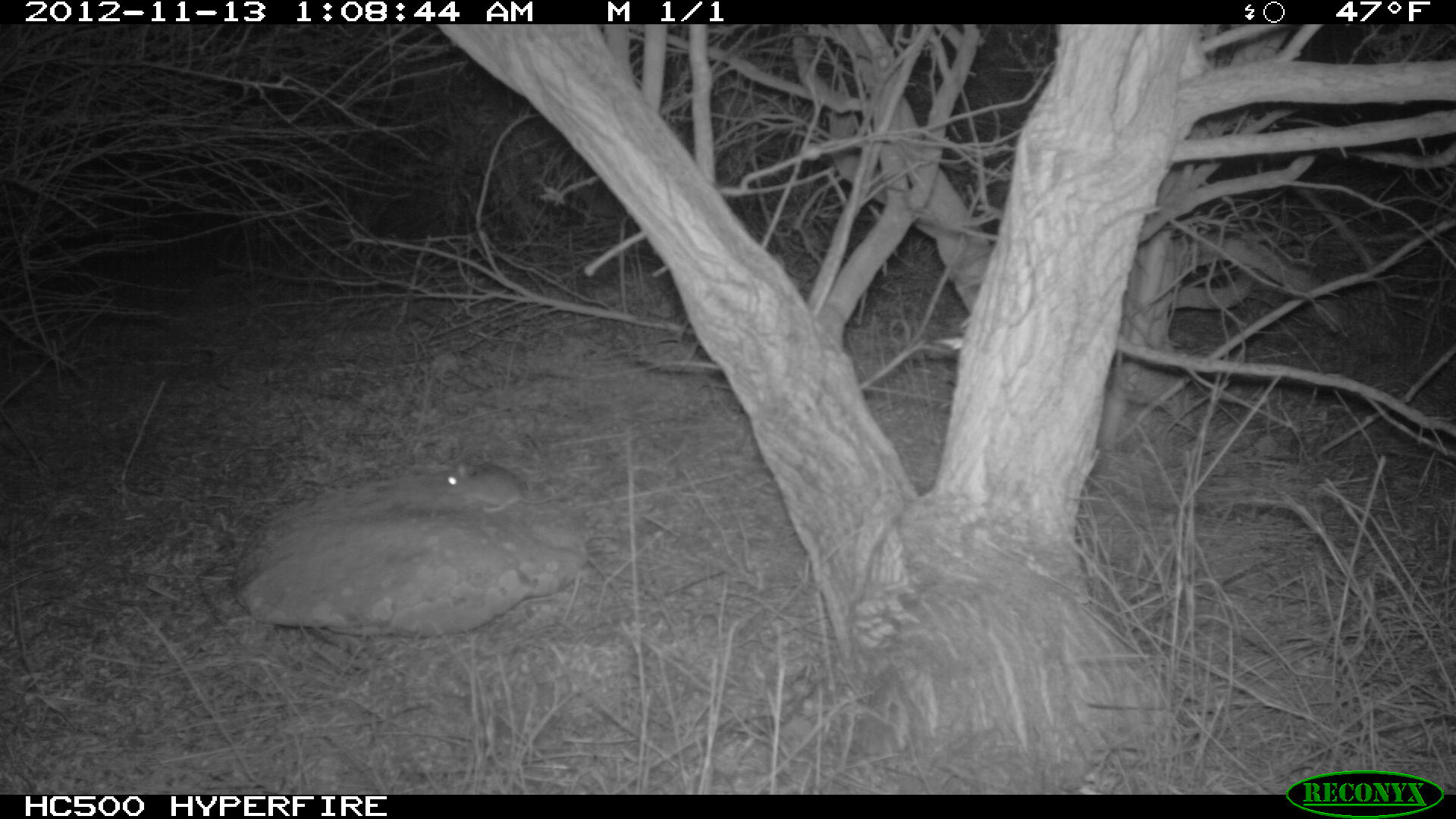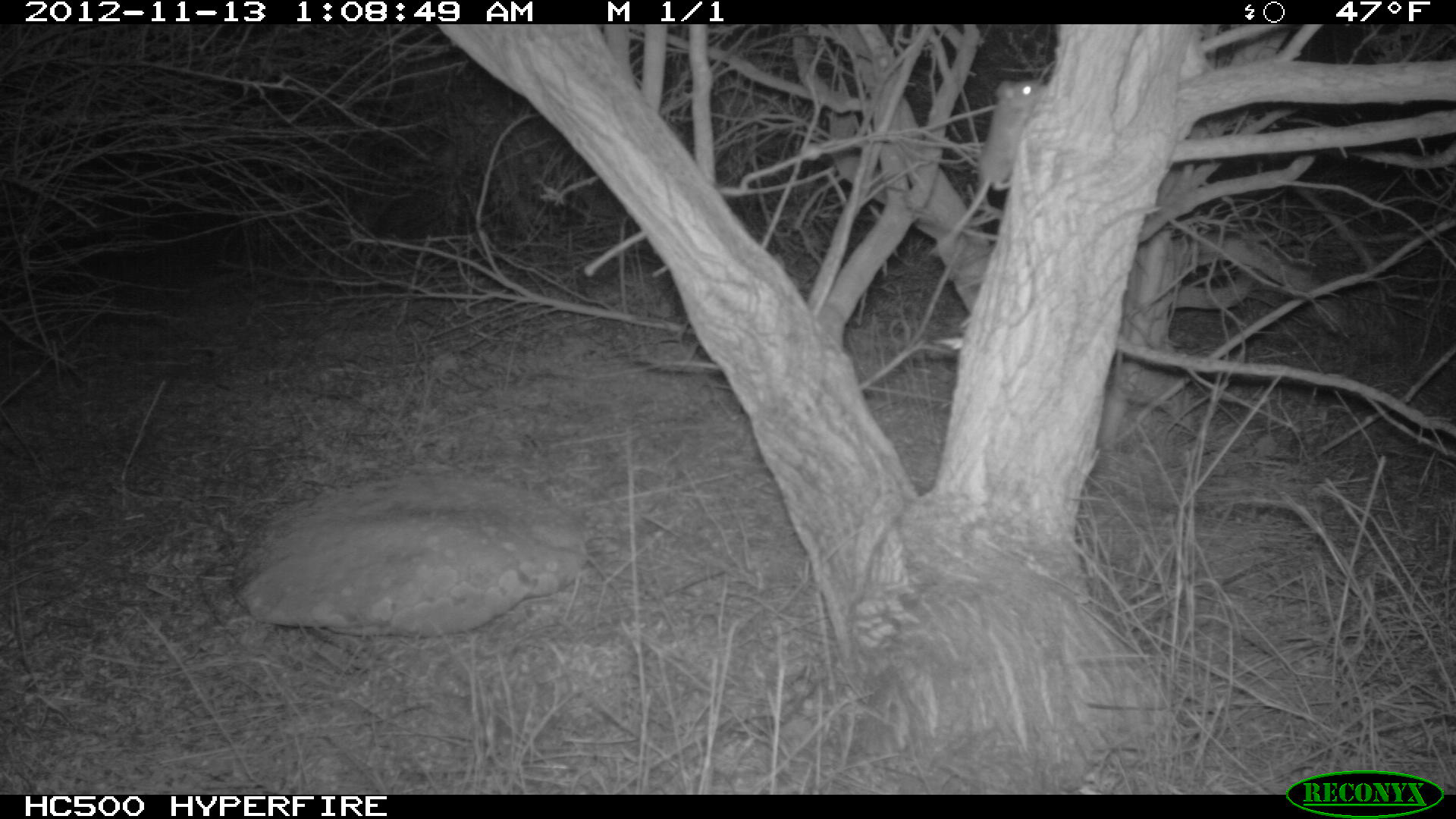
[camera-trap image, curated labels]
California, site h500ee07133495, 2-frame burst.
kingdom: Animalia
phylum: Chordata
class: Mammalia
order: Rodentia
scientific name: Rodentia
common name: rodent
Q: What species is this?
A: Rodent (Rodentia).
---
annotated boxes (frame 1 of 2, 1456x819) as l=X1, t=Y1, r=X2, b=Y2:
rodent: l=438, t=463, r=594, b=513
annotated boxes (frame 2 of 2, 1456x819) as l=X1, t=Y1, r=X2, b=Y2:
rodent: l=930, t=76, r=1045, b=255